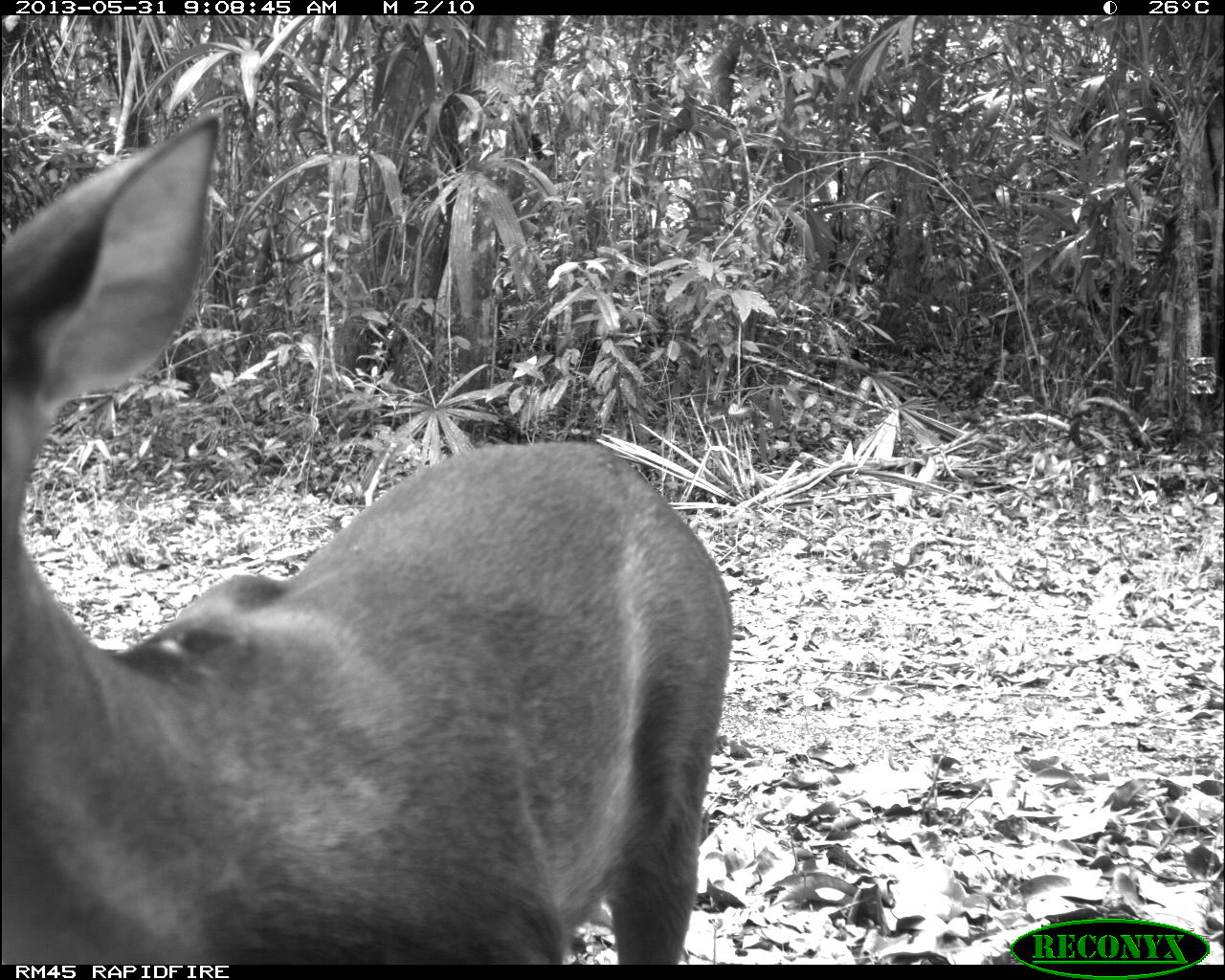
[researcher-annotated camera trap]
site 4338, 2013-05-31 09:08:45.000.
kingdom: Animalia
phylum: Chordata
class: Mammalia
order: Artiodactyla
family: Cervidae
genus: Mazama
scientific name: Mazama temama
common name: central american red brocket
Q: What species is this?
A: Mazama temama (central american red brocket).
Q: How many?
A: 1.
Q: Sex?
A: Female.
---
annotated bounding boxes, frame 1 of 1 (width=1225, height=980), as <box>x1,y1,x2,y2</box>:
mazama temama: <box>2,114,731,964</box>